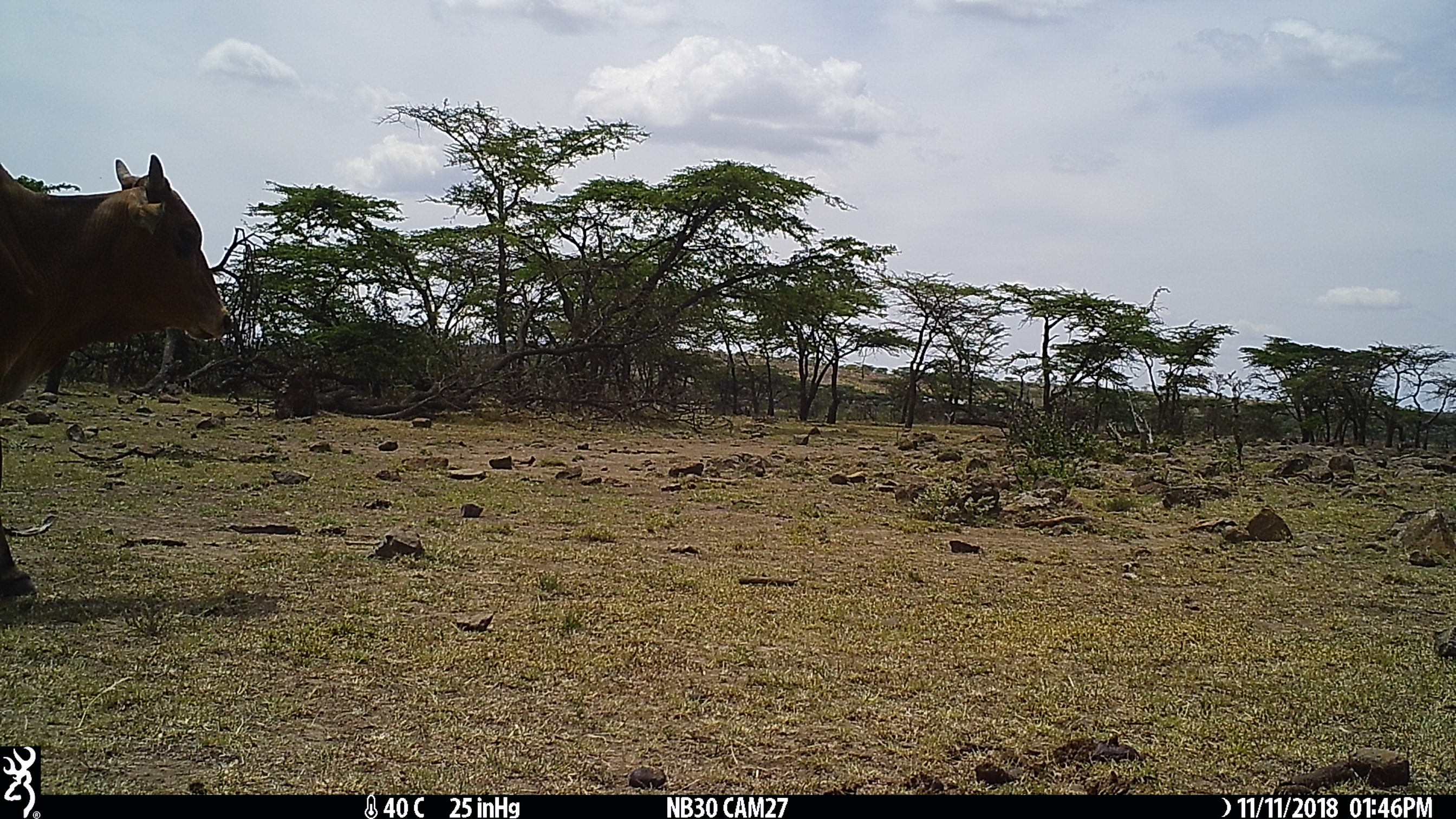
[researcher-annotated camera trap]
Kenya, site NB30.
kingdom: Animalia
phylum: Chordata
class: Mammalia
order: Artiodactyla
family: Bovidae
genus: Bos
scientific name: Bos taurus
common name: cattle